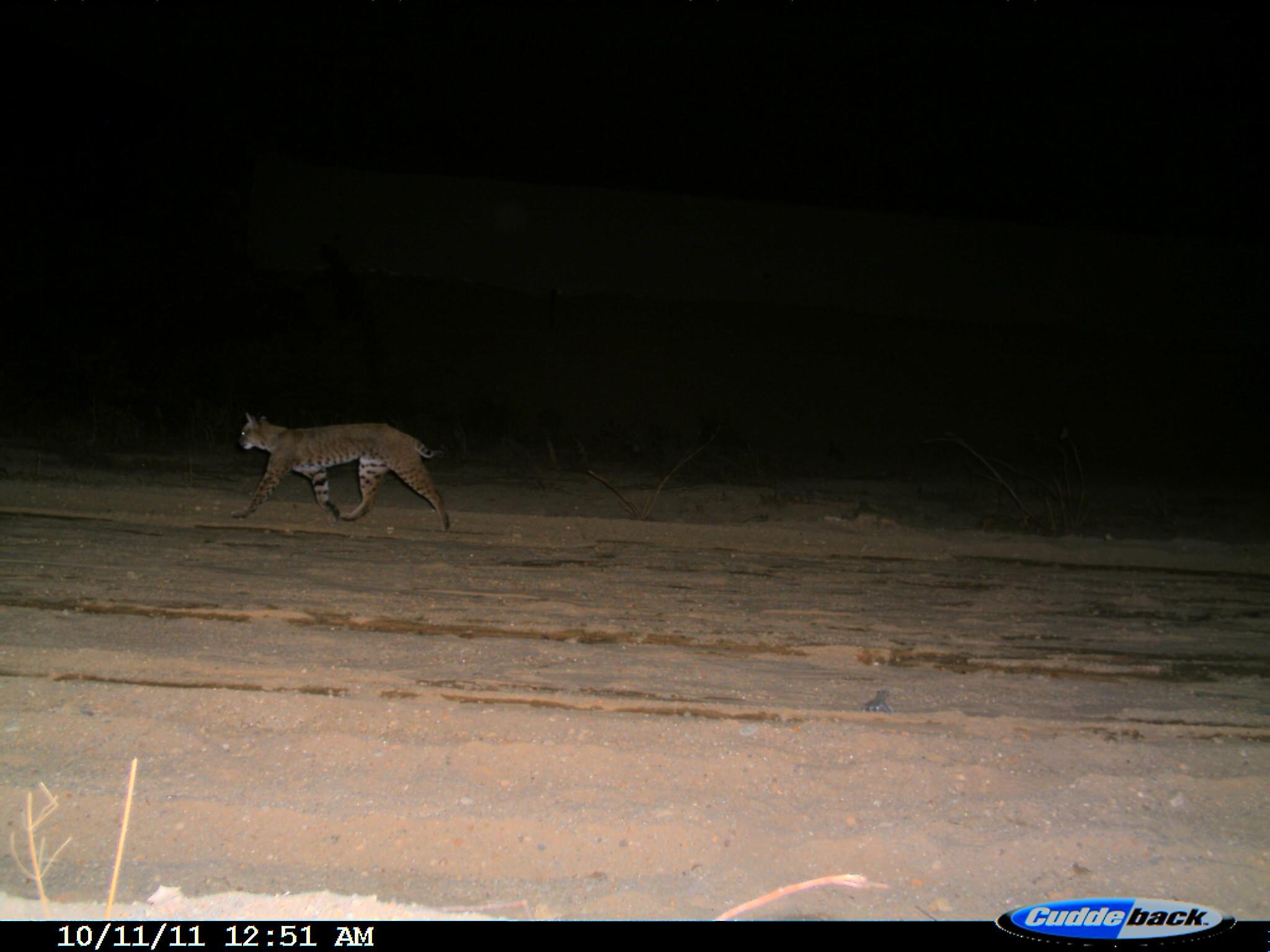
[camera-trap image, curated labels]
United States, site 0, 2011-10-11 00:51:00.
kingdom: Animalia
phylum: Chordata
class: Mammalia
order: Carnivora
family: Felidae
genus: Lynx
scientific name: Lynx rufus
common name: bobcat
Bobcat (Lynx rufus).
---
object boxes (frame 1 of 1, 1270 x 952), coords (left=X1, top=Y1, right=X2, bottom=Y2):
bobcat: (left=219, top=393, right=462, bottom=539)